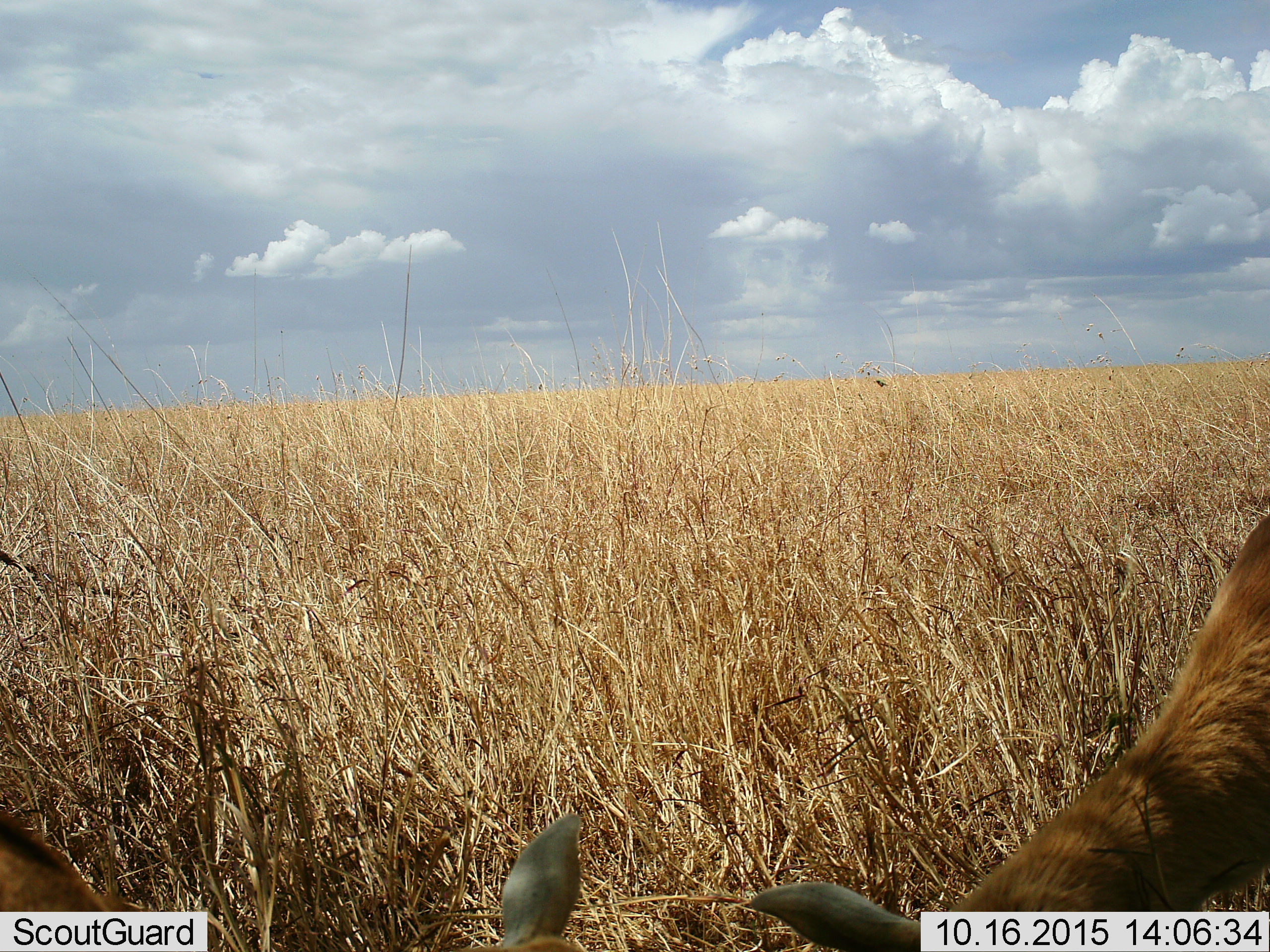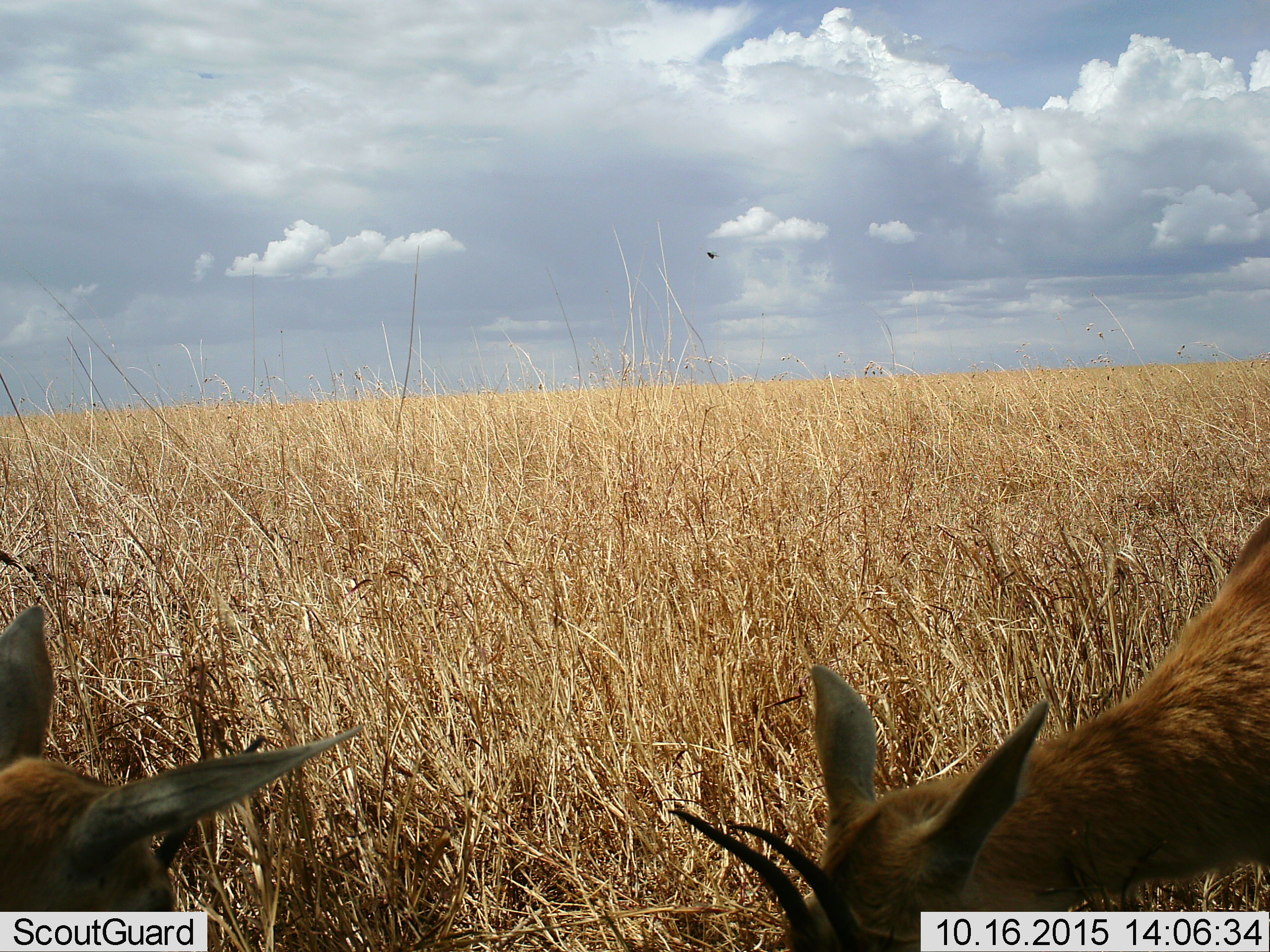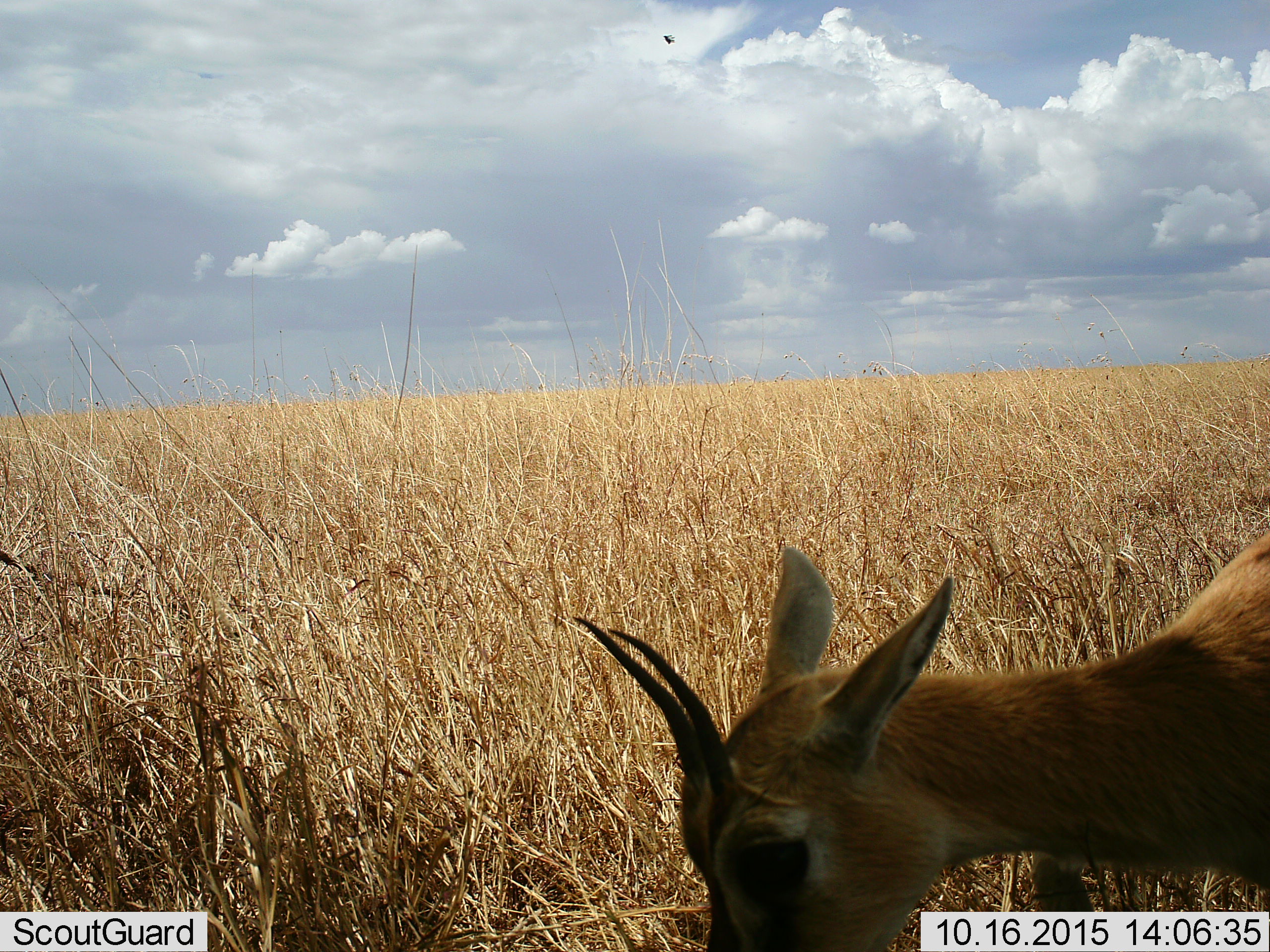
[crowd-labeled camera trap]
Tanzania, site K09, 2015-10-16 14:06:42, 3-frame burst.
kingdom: Animalia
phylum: Chordata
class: Mammalia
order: Artiodactyla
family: Bovidae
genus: Eudorcas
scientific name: Eudorcas thomsonii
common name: thomson's gazelle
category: gazellethomsons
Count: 2.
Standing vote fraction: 50%.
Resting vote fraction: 17%.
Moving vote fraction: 33%.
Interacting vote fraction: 17%.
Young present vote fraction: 17%.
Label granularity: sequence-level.